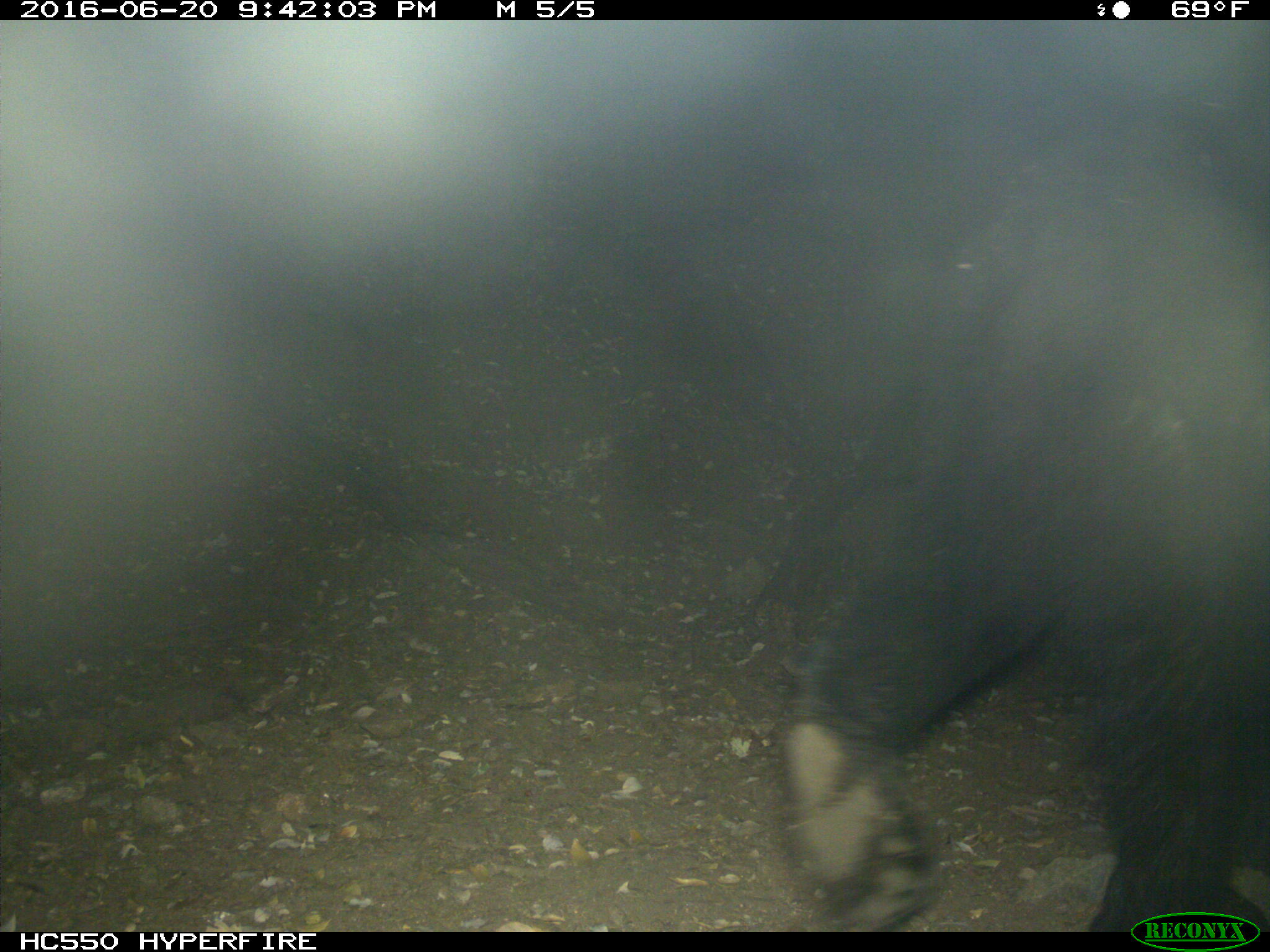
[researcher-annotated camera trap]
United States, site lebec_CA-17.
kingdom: Animalia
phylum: Chordata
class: Mammalia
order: Carnivora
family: Ursidae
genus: Ursus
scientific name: Ursus americanus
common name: american black bear